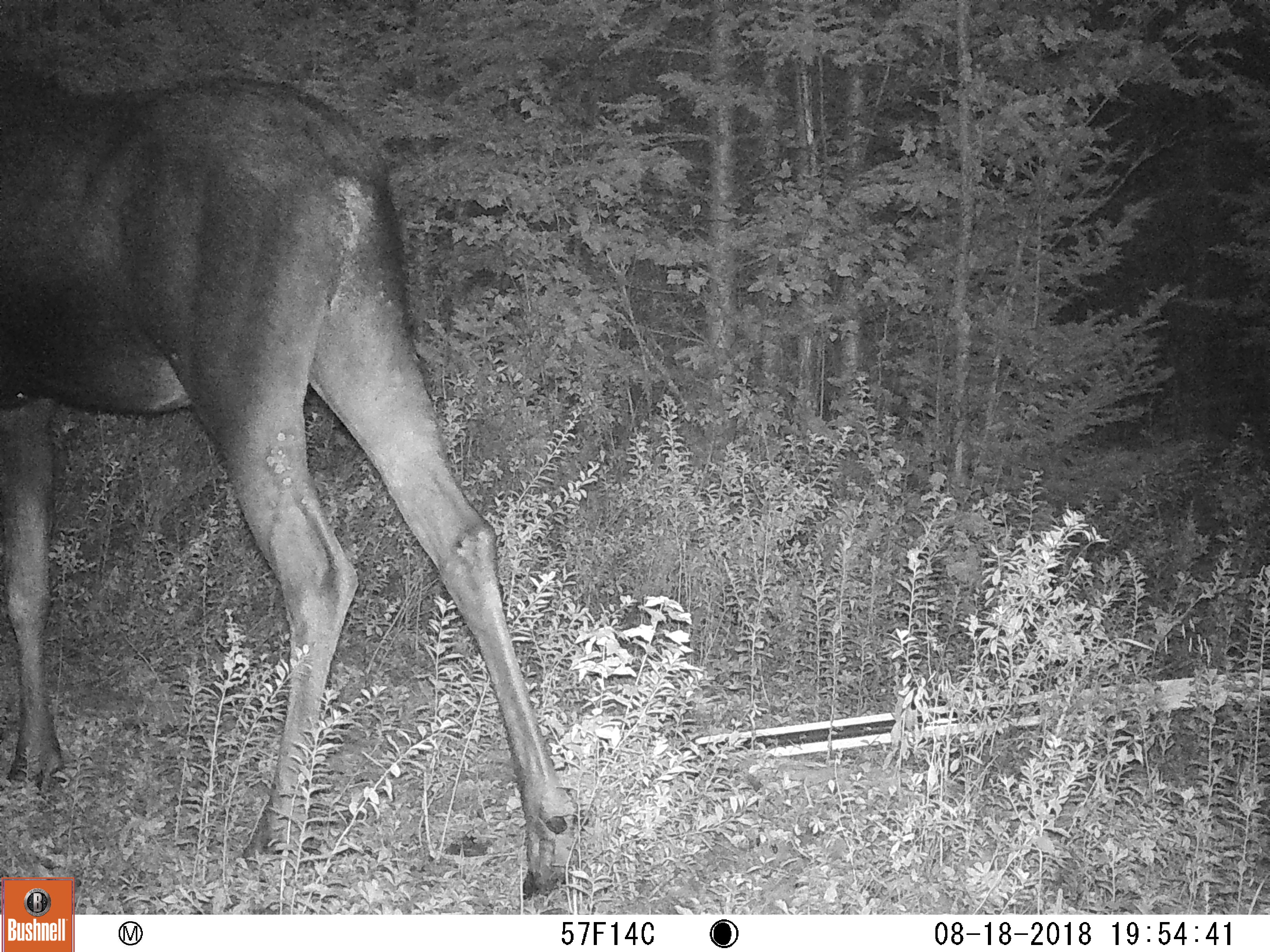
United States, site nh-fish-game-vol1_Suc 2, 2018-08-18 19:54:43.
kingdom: Animalia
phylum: Chordata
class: Mammalia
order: Artiodactyla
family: Cervidae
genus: Alces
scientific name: Alces alces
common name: moose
Moose (Alces alces).